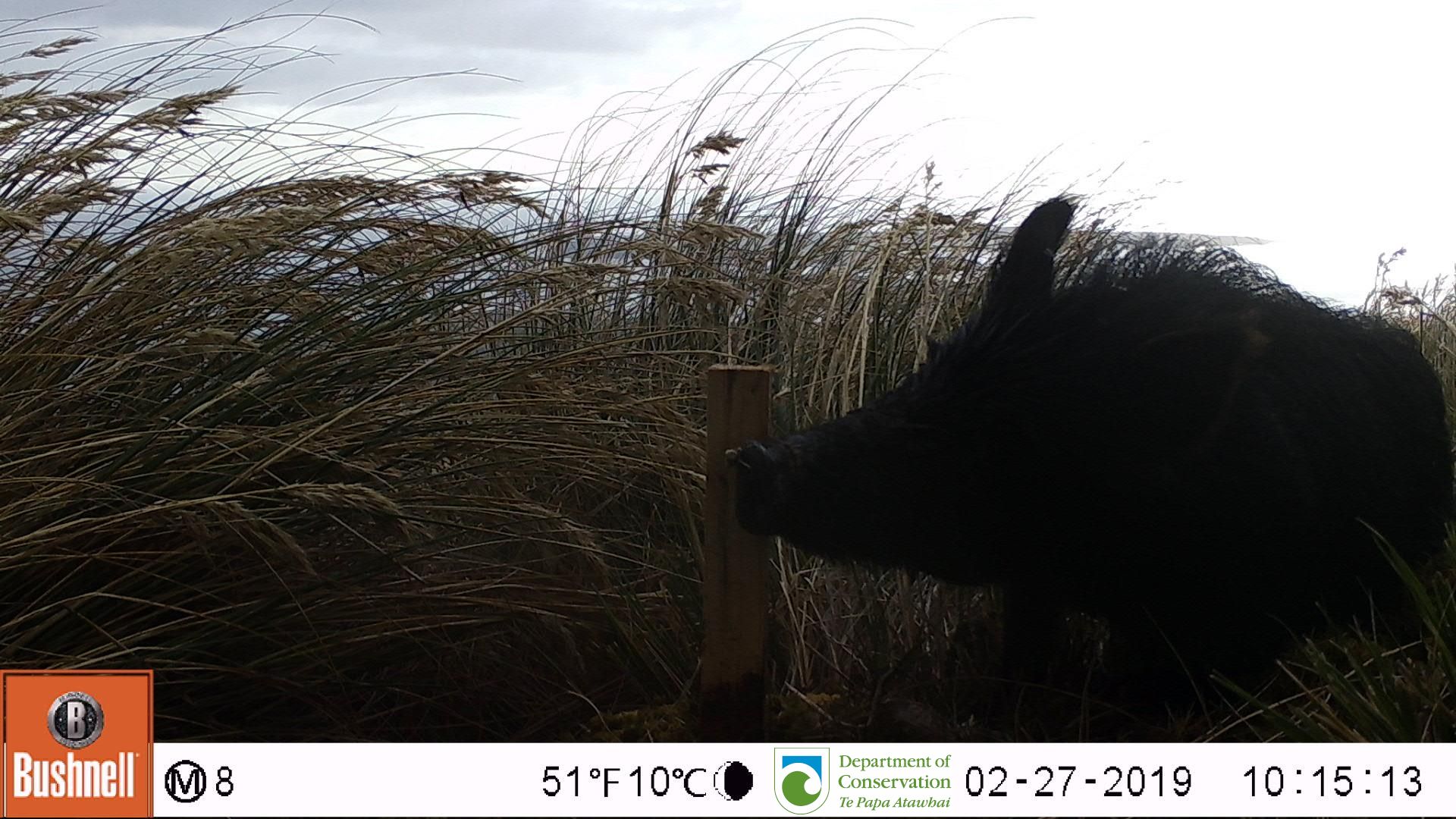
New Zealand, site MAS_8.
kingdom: Animalia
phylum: Chordata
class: Mammalia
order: Artiodactyla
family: Suidae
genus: Sus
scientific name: Sus scrofa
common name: pig